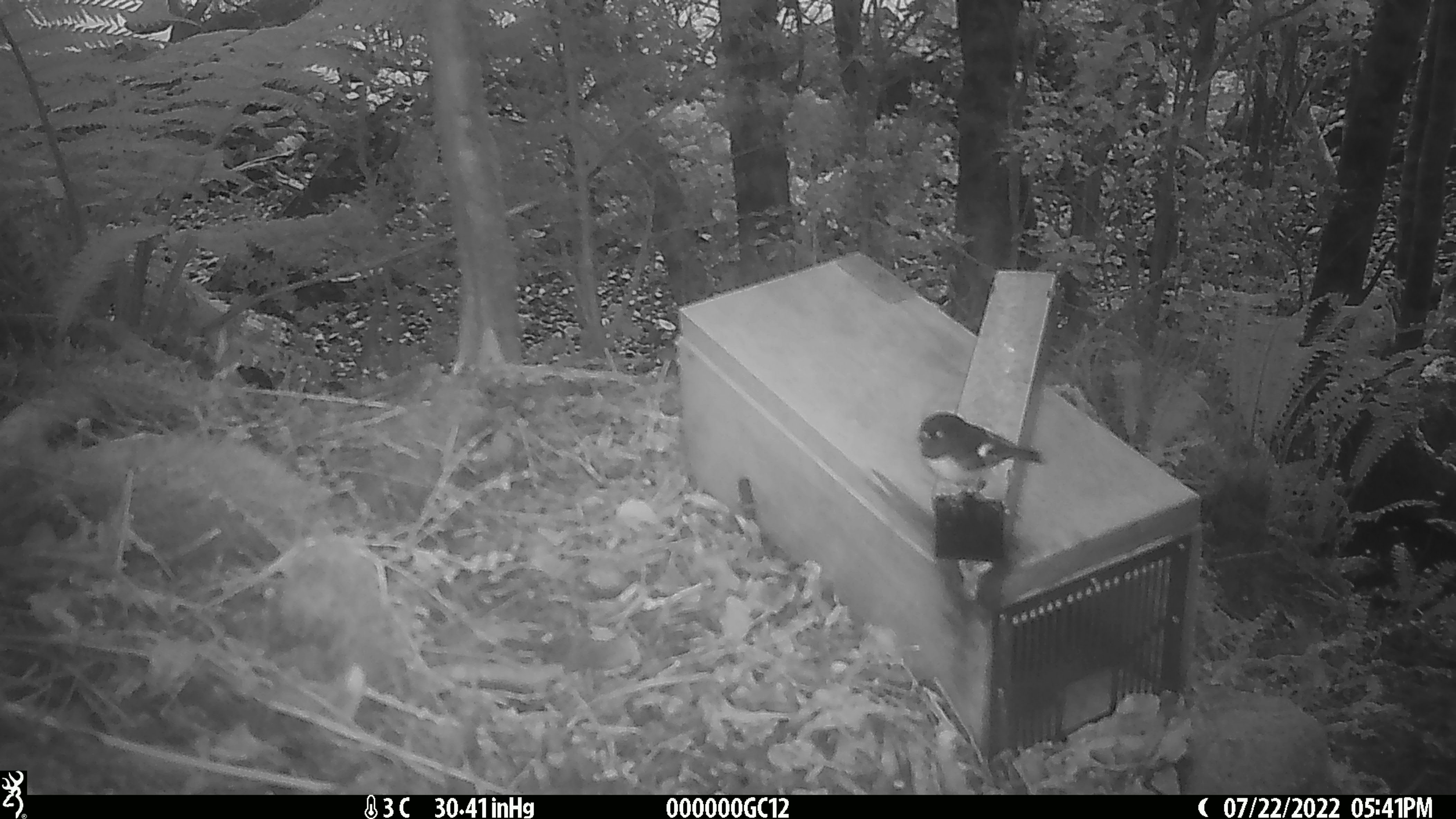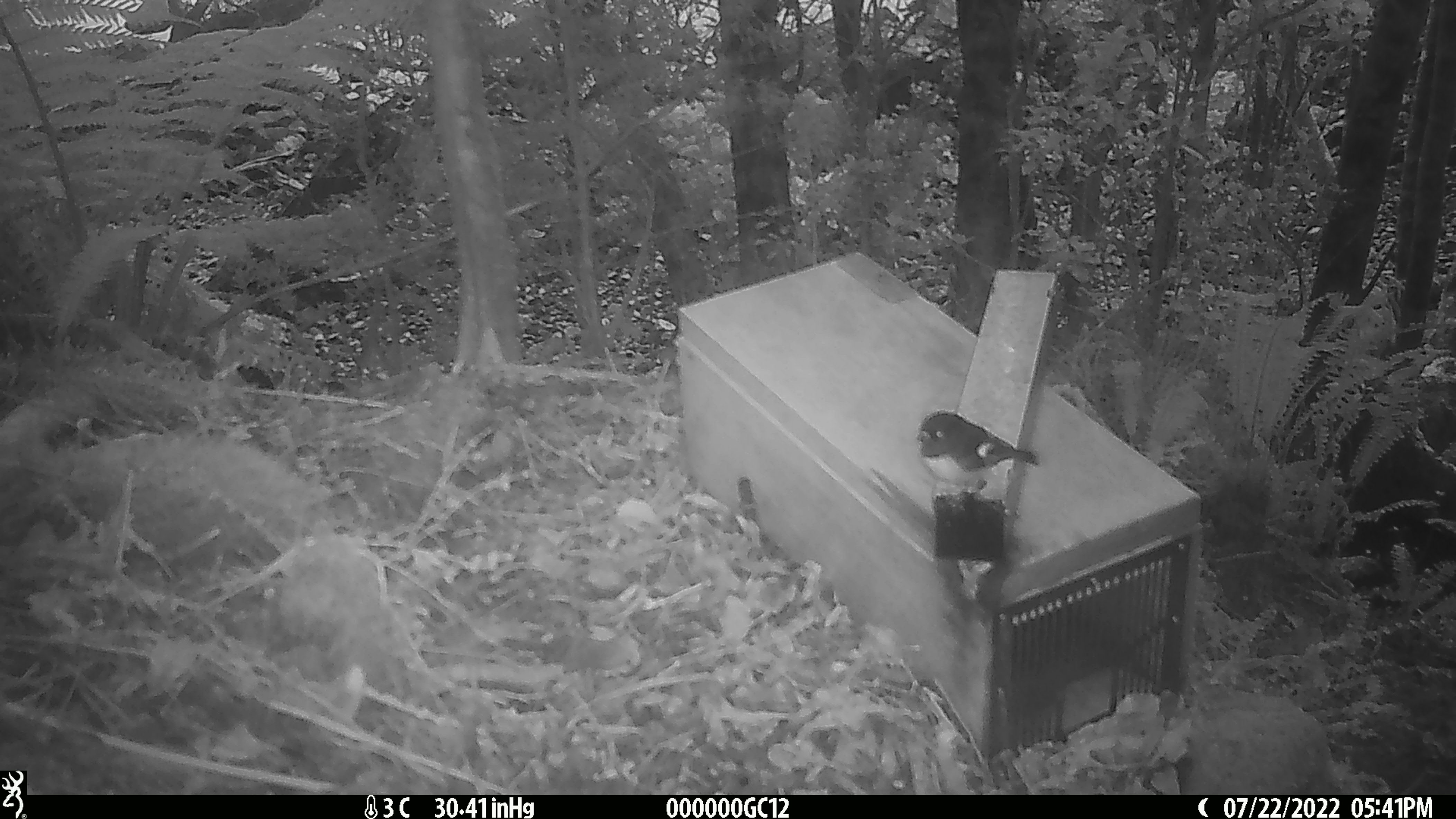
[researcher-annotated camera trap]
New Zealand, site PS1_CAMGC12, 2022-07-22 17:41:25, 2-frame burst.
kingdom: Animalia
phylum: Chordata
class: Aves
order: Passeriformes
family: Petroicidae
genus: Petroica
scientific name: Petroica macrocephala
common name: tomtit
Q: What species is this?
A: Tomtit (Petroica macrocephala).